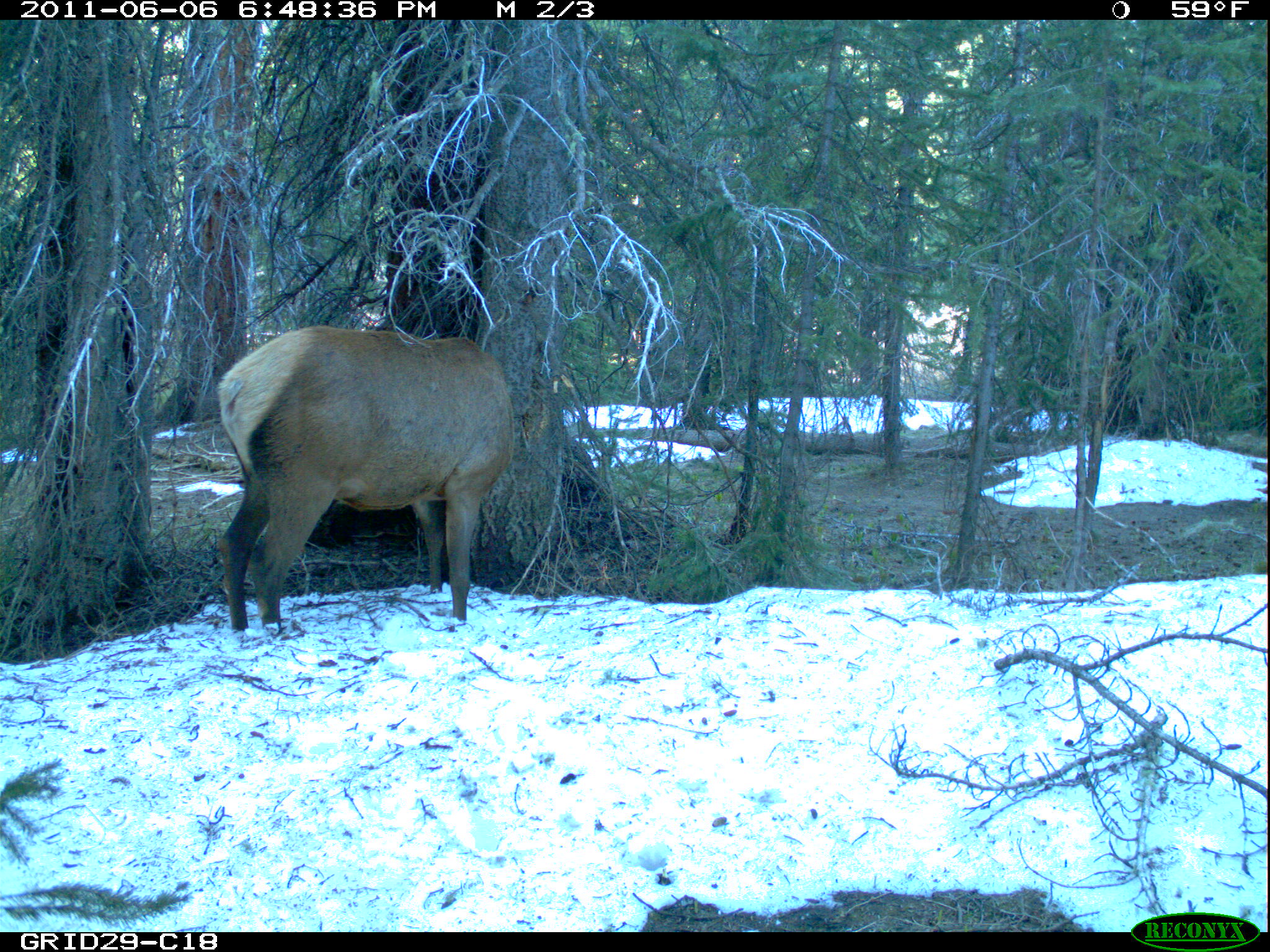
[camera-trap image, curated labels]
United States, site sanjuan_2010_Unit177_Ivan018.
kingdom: Animalia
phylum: Chordata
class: Mammalia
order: Artiodactyla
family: Cervidae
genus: Cervus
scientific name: Cervus elaphus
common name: red deer